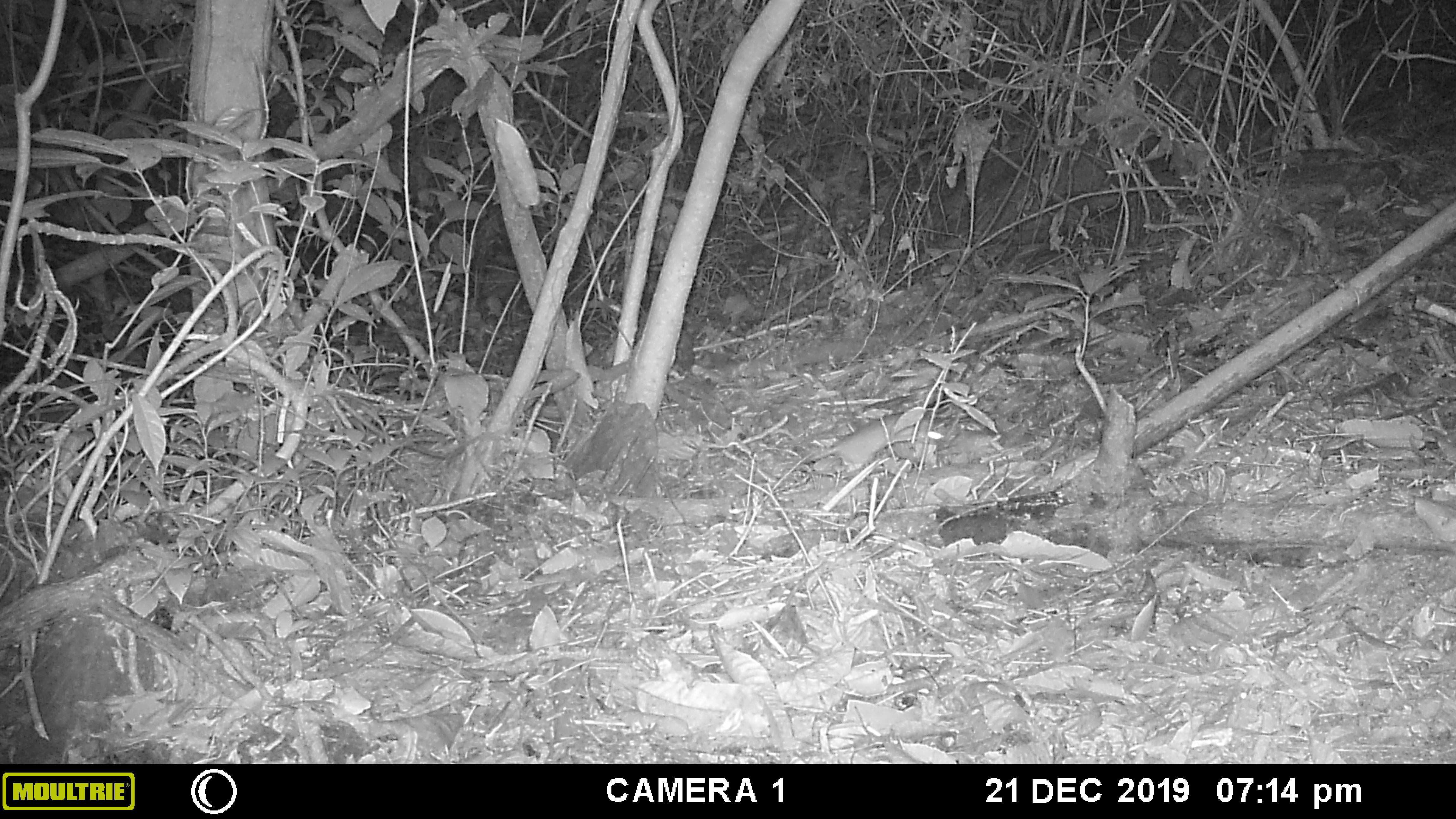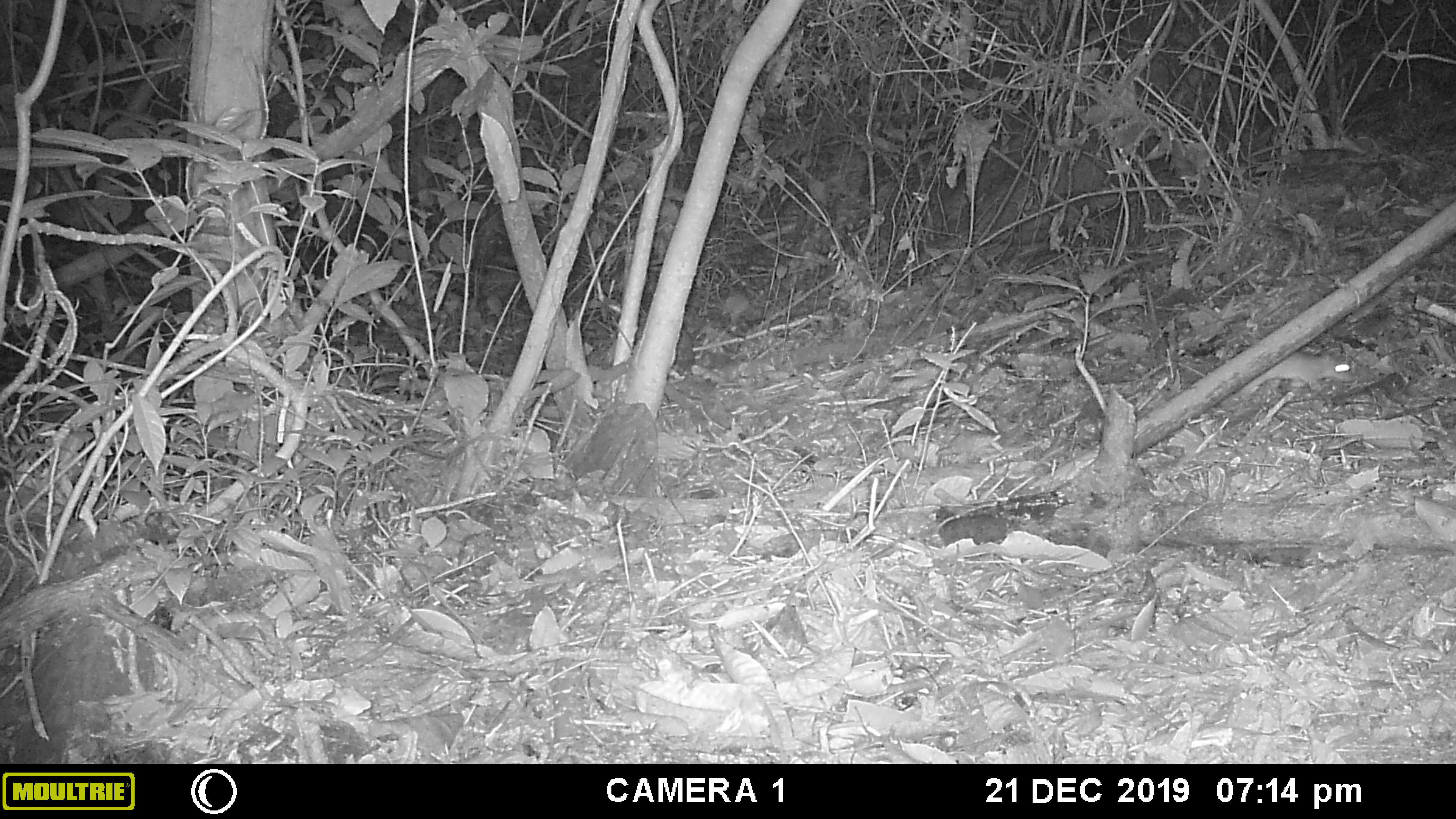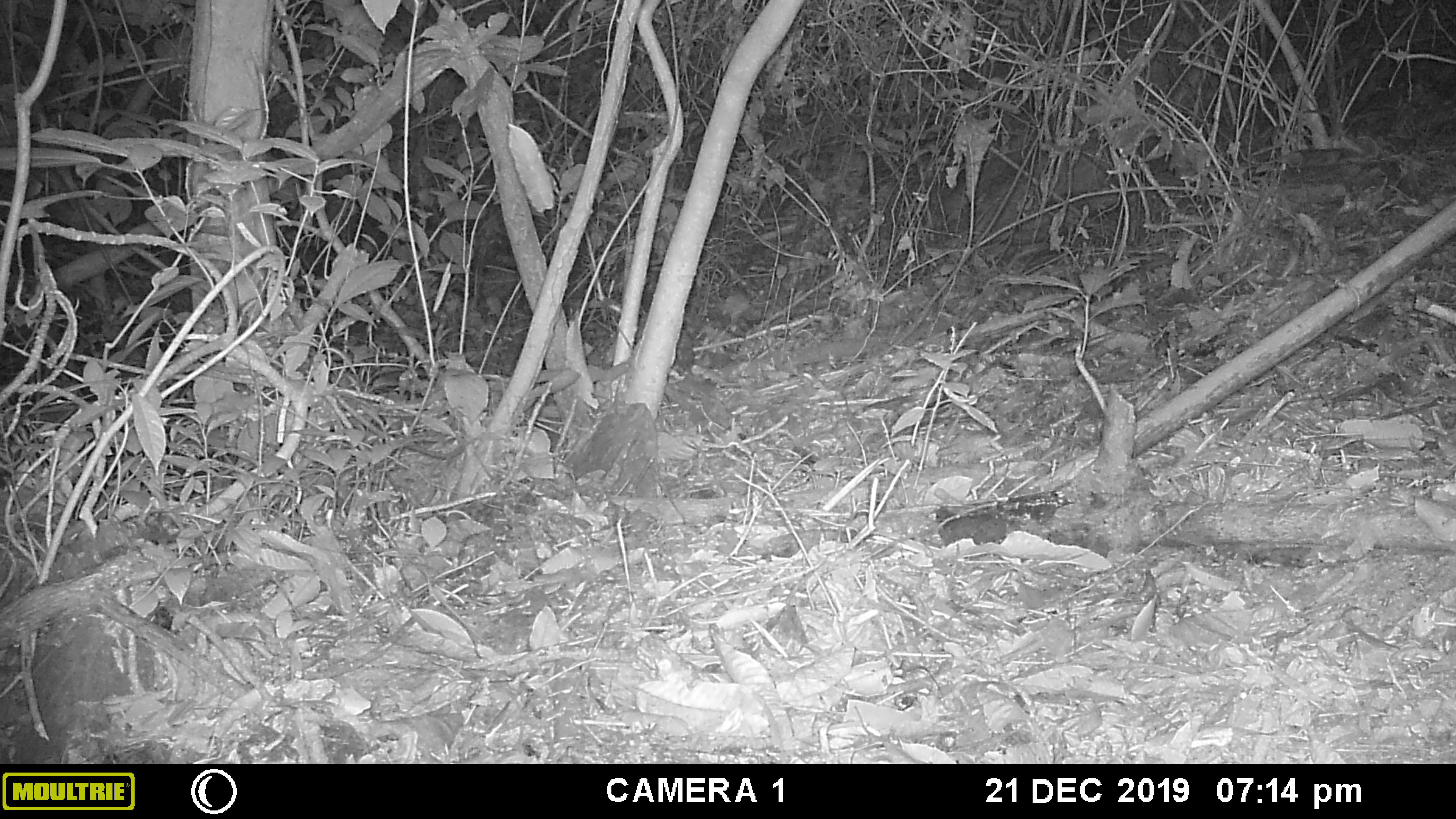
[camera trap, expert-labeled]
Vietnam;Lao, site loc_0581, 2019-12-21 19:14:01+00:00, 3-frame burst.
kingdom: Animalia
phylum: Chordata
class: Mammalia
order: Rodentia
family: Muridae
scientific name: Muridae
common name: old-world mice and rats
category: unidentified murid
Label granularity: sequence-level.